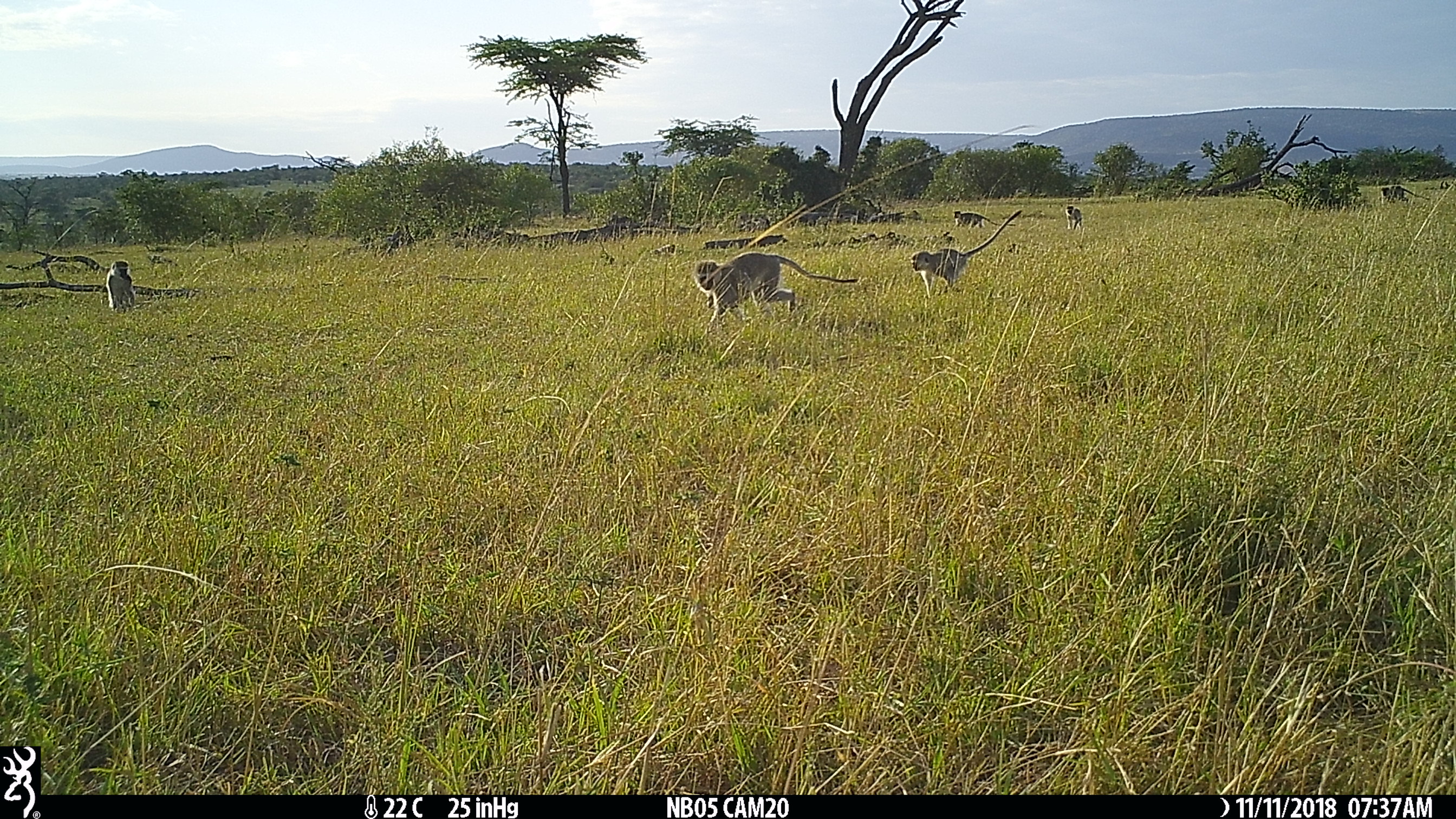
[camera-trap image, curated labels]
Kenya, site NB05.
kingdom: Animalia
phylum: Chordata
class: Mammalia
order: Primates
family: Cercopithecidae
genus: Chlorocebus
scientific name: Chlorocebus pygerythrus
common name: vervet monkey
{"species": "vervet monkey (Chlorocebus pygerythrus)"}